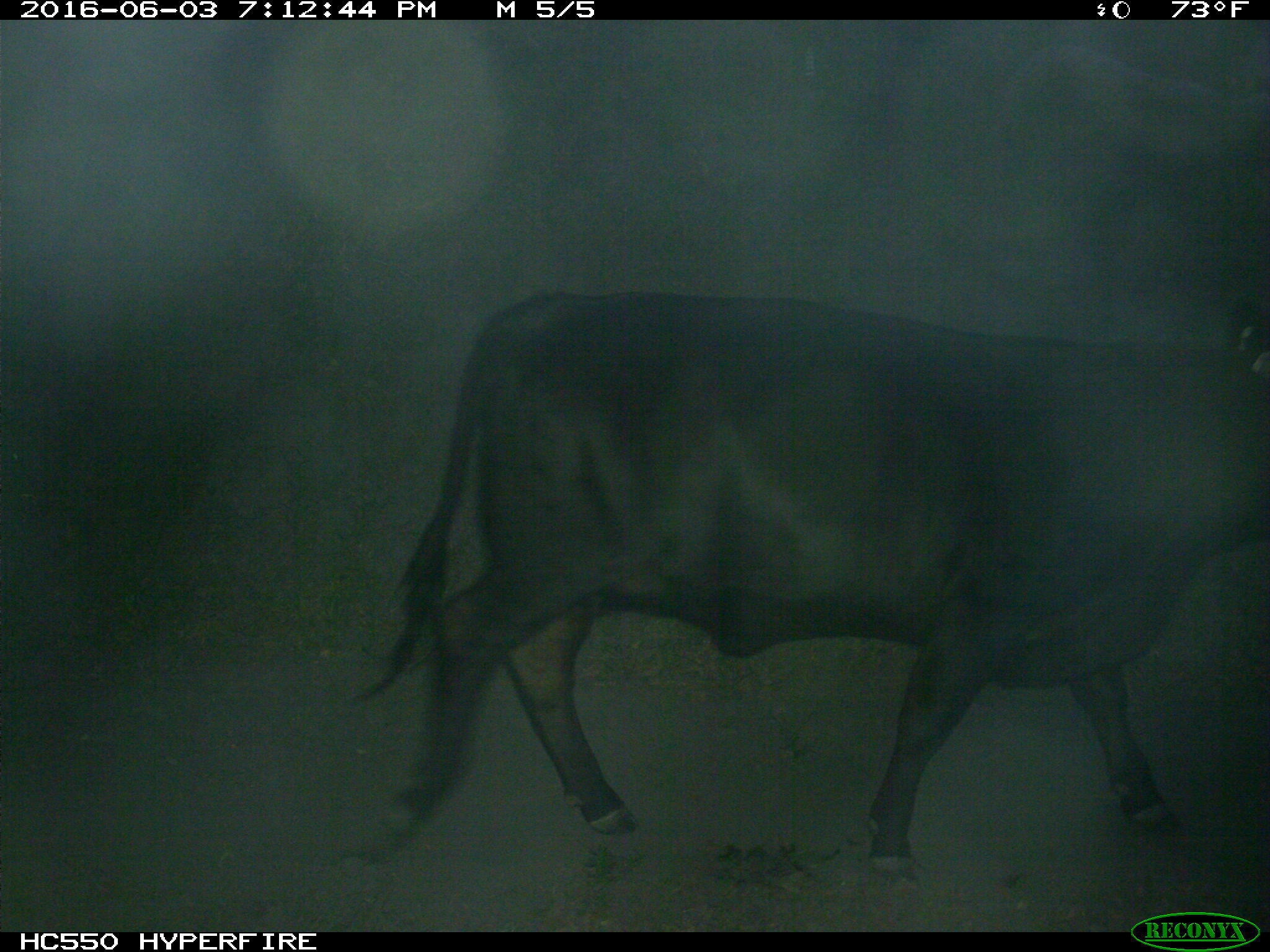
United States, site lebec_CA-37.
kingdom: Animalia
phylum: Chordata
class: Mammalia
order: Artiodactyla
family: Bovidae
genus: Bos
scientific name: Bos taurus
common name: domestic cow